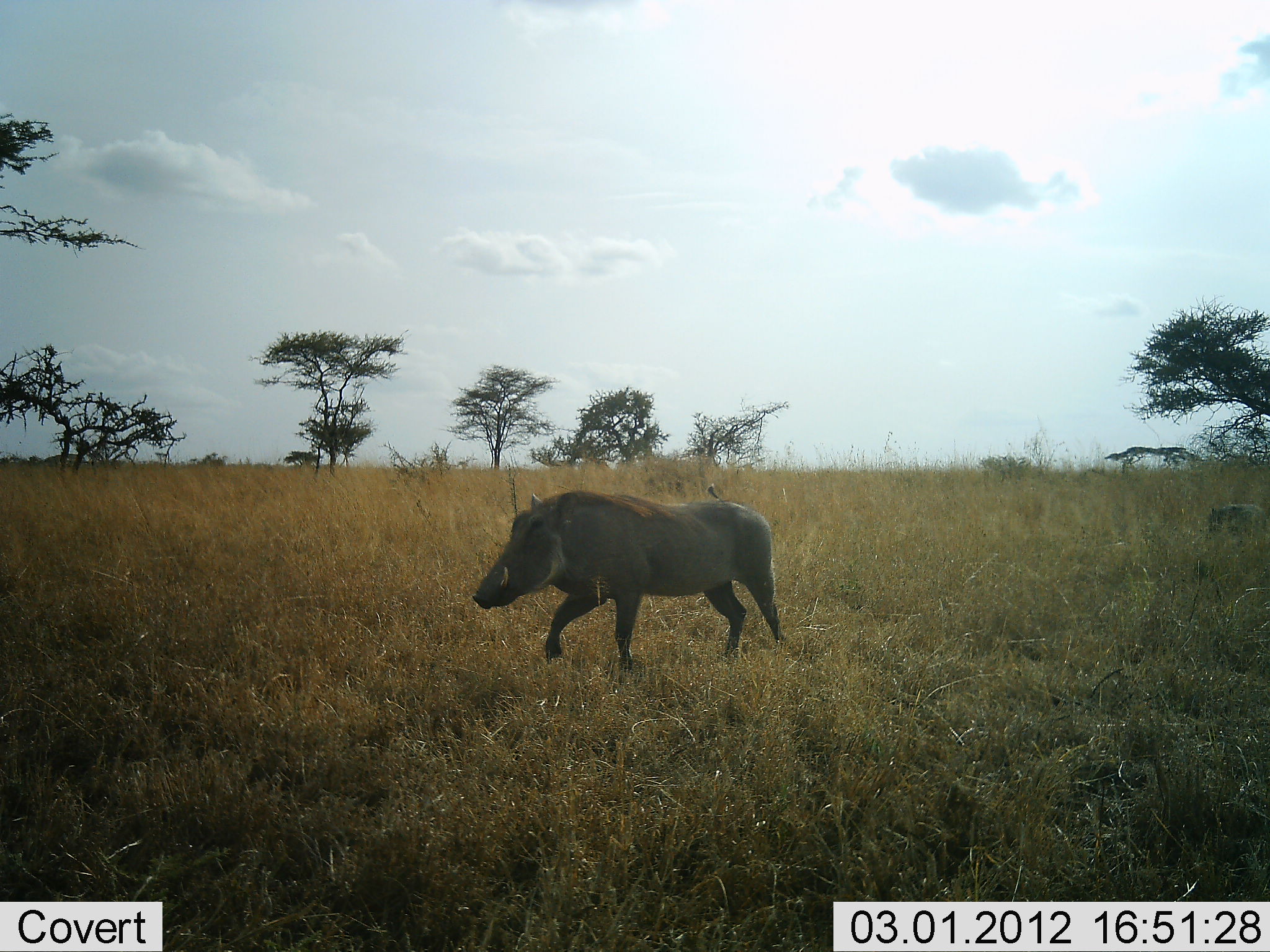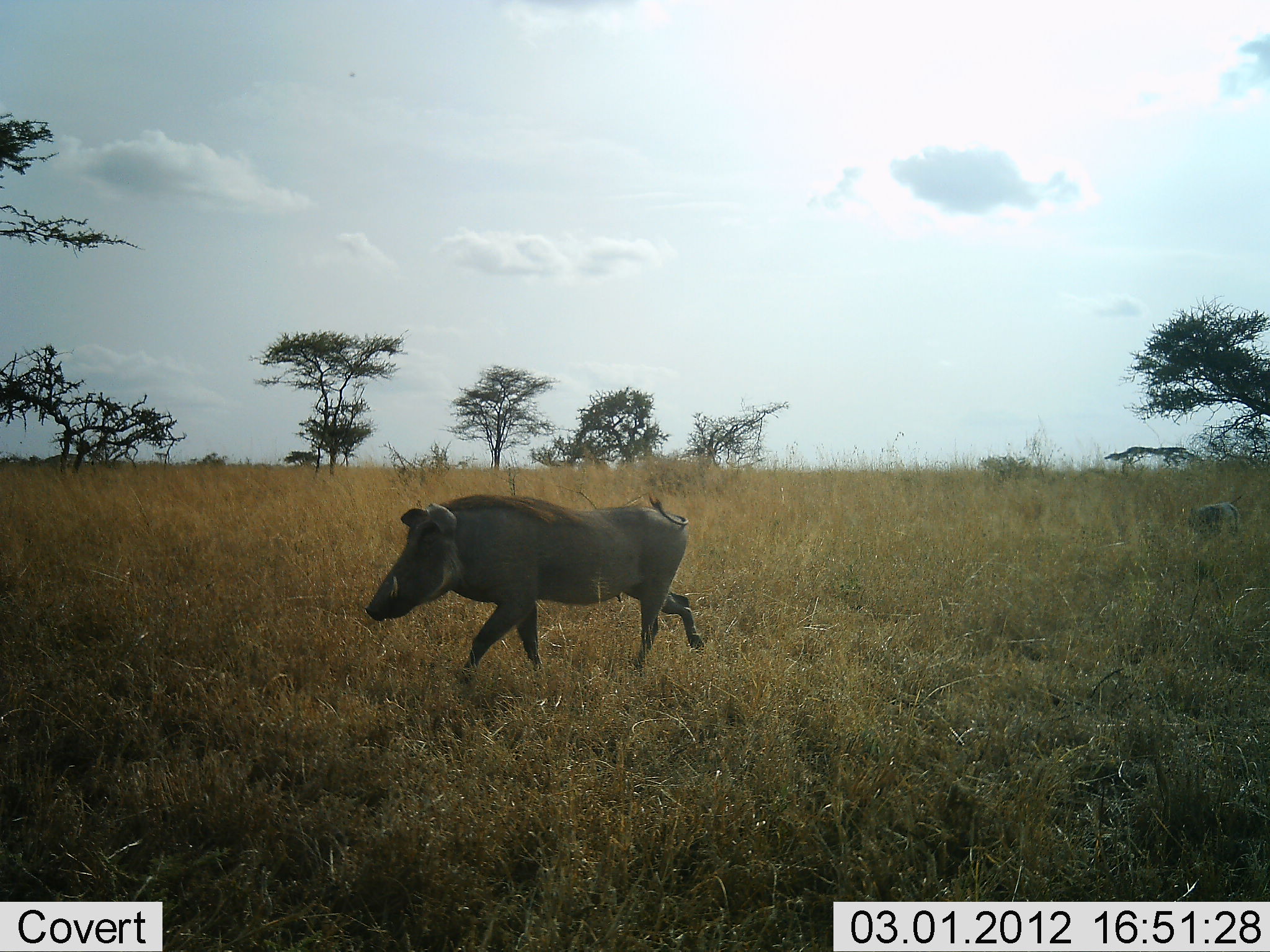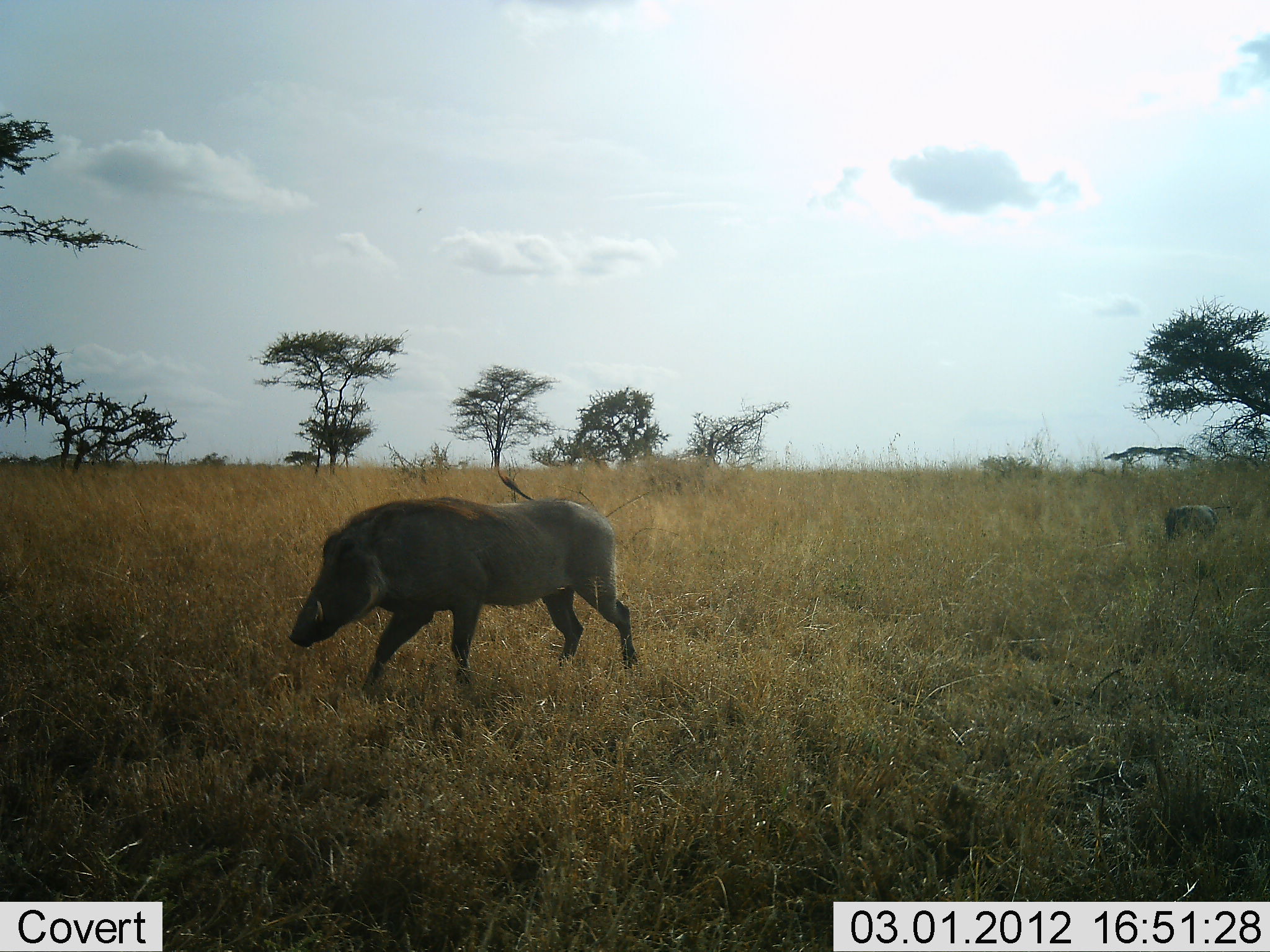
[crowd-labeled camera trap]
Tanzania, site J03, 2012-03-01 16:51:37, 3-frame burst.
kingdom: Animalia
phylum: Chordata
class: Mammalia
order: Artiodactyla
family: Suidae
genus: Phacochoerus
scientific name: Phacochoerus africanus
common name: warthog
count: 2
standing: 6%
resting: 0%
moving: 100%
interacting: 0%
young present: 19%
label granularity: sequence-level